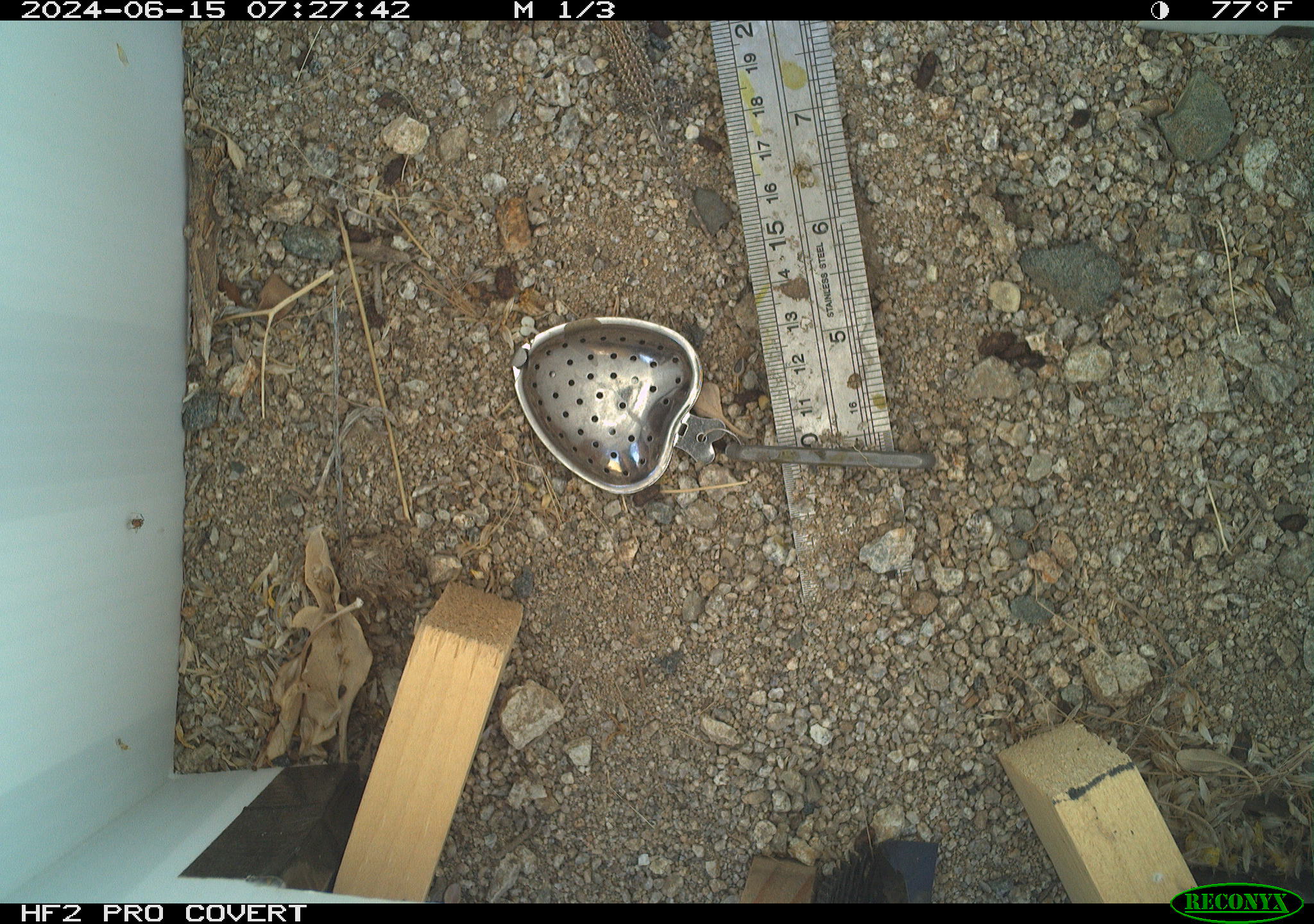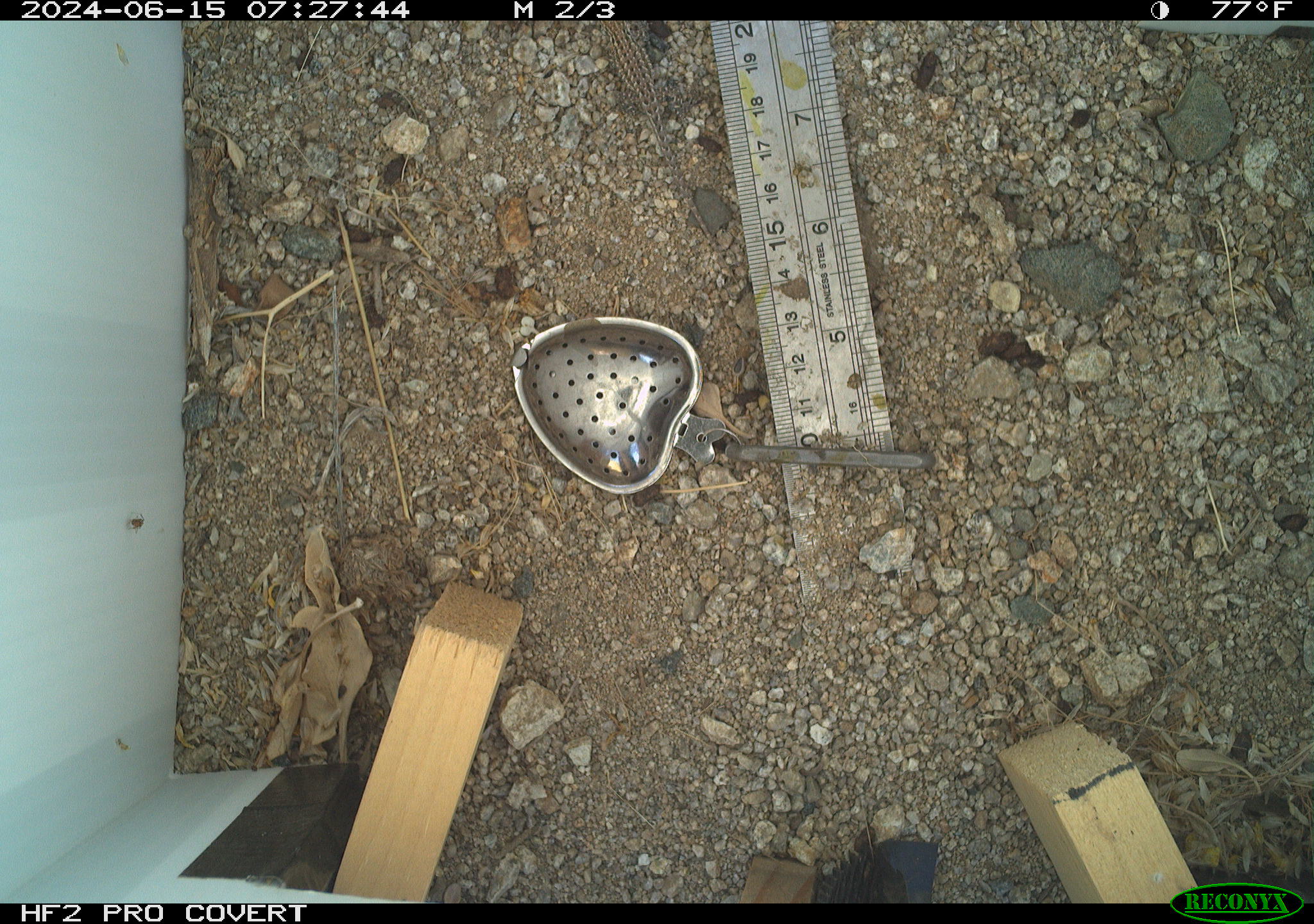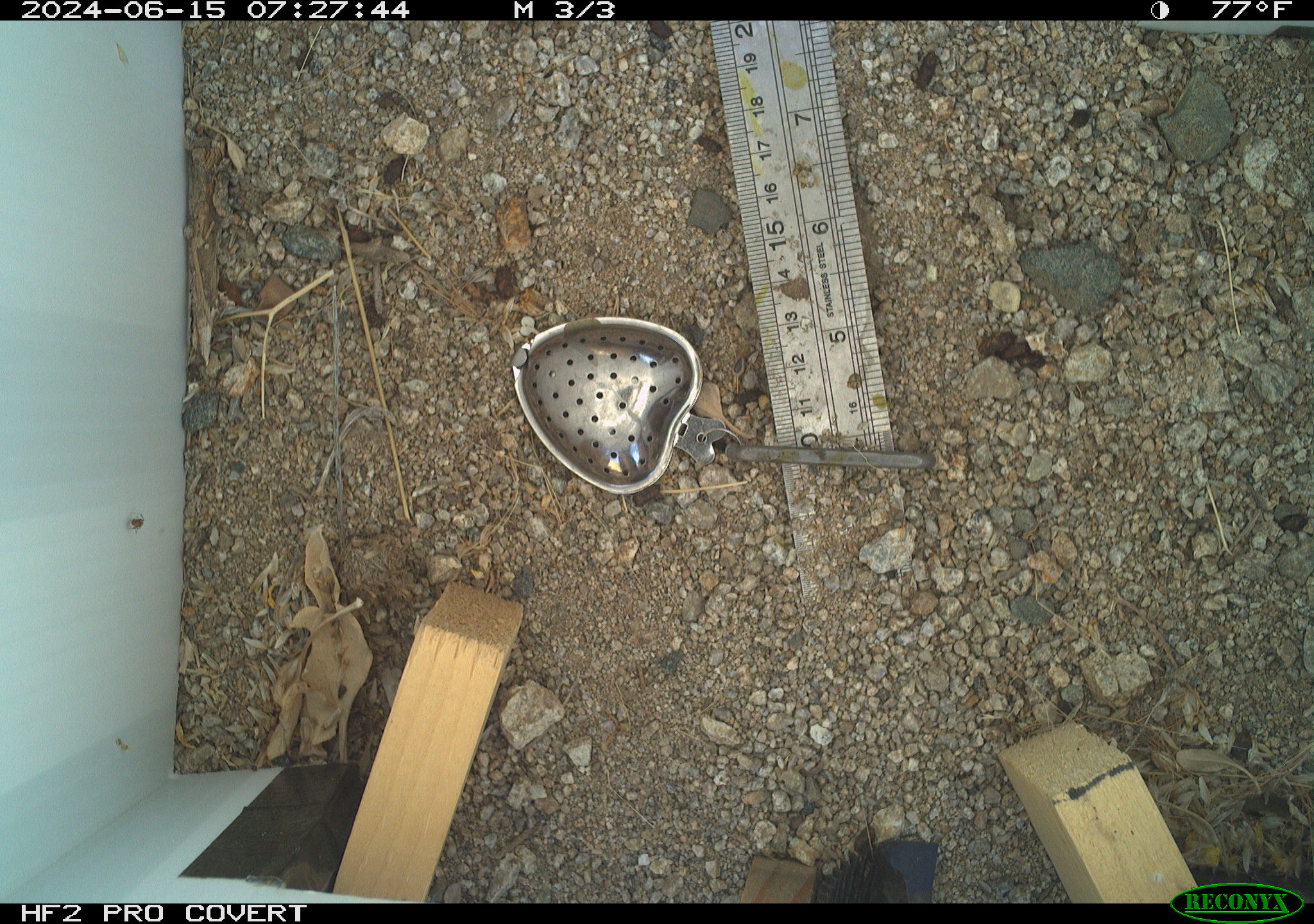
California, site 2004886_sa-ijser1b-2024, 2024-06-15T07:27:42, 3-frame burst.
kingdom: Animalia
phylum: Chordata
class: Reptilia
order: Squamata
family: Phrynosomatidae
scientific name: Phrynosomatidae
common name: phrynosomatid lizards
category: phrynosomatidae family